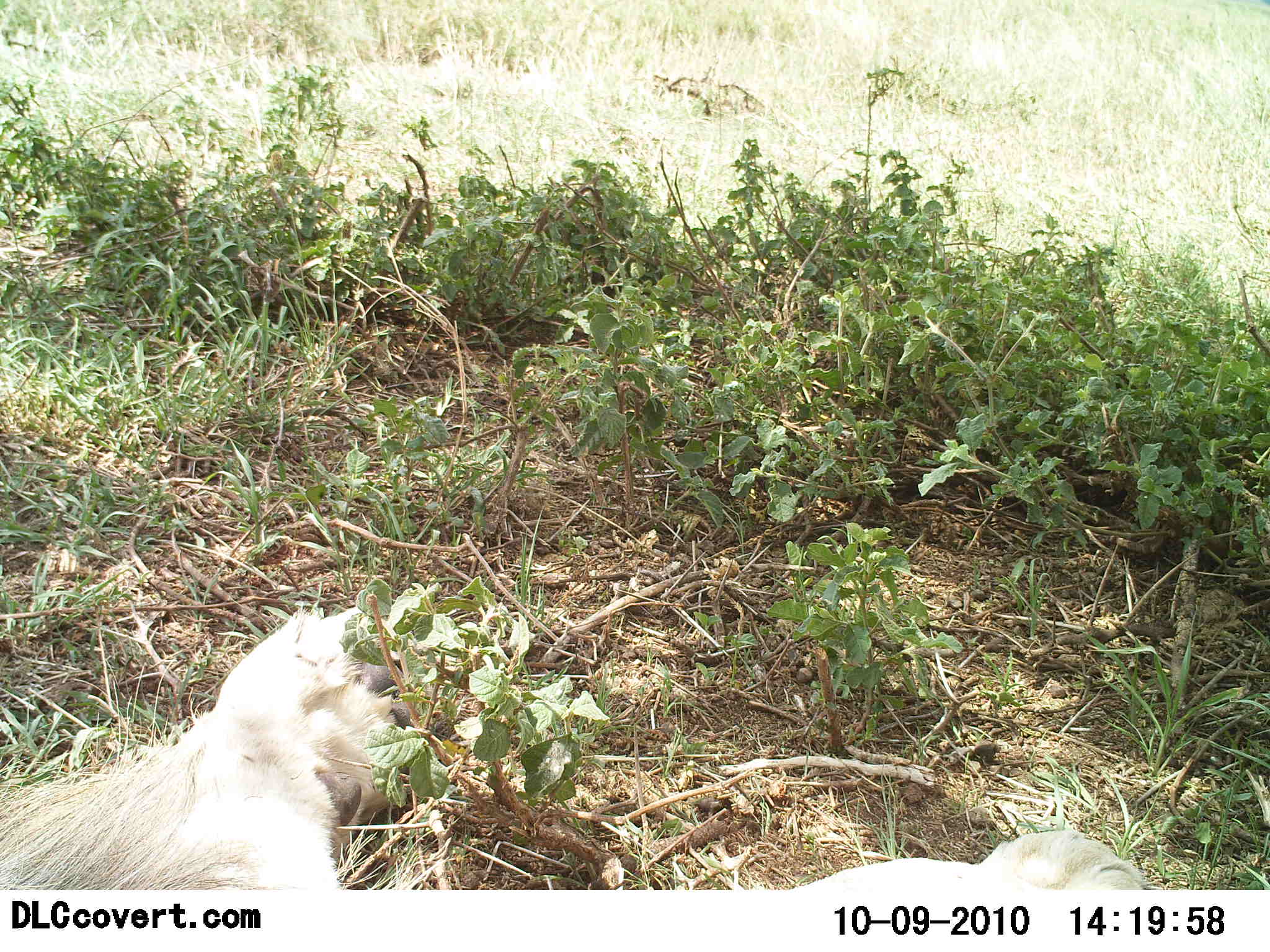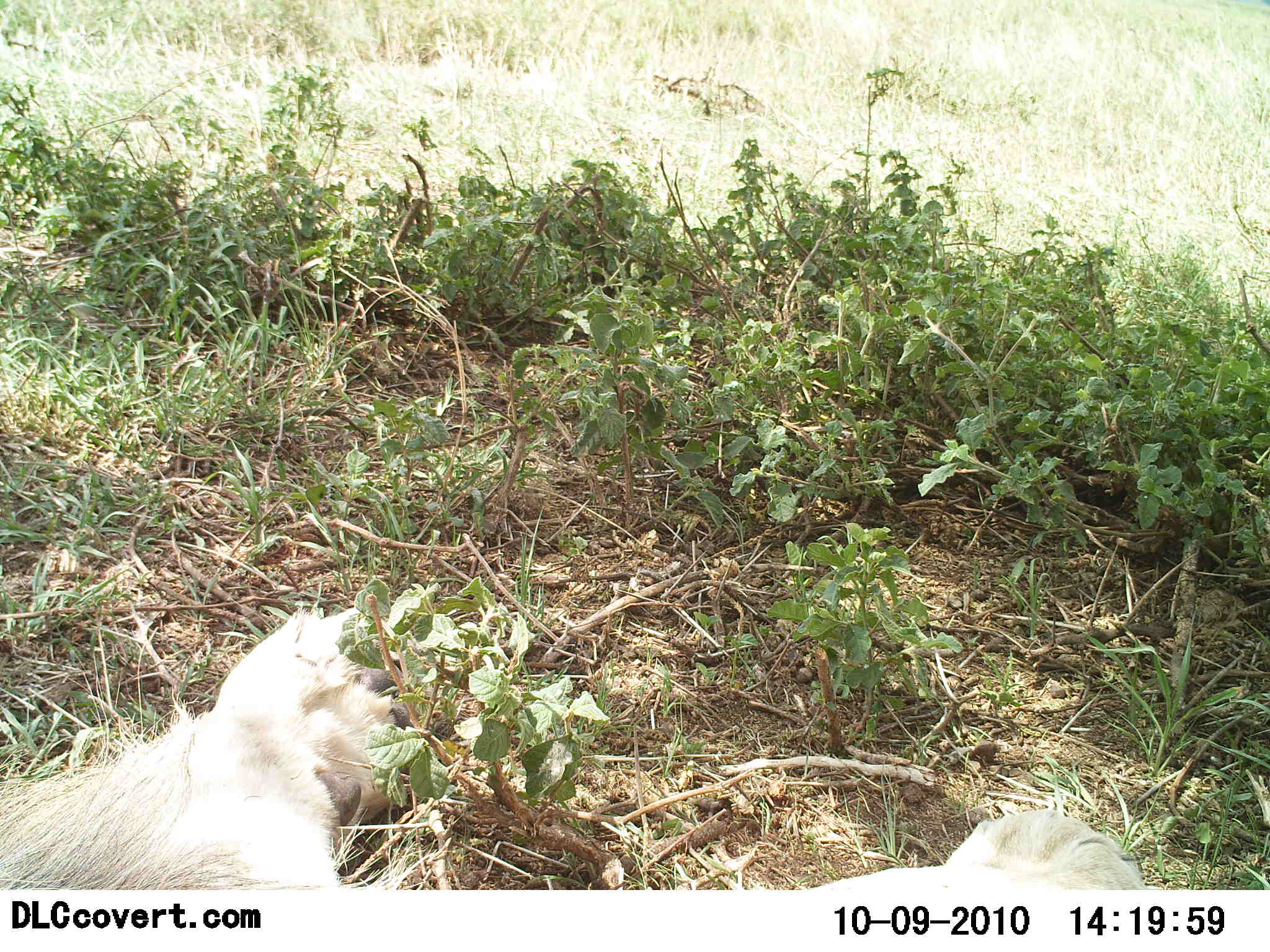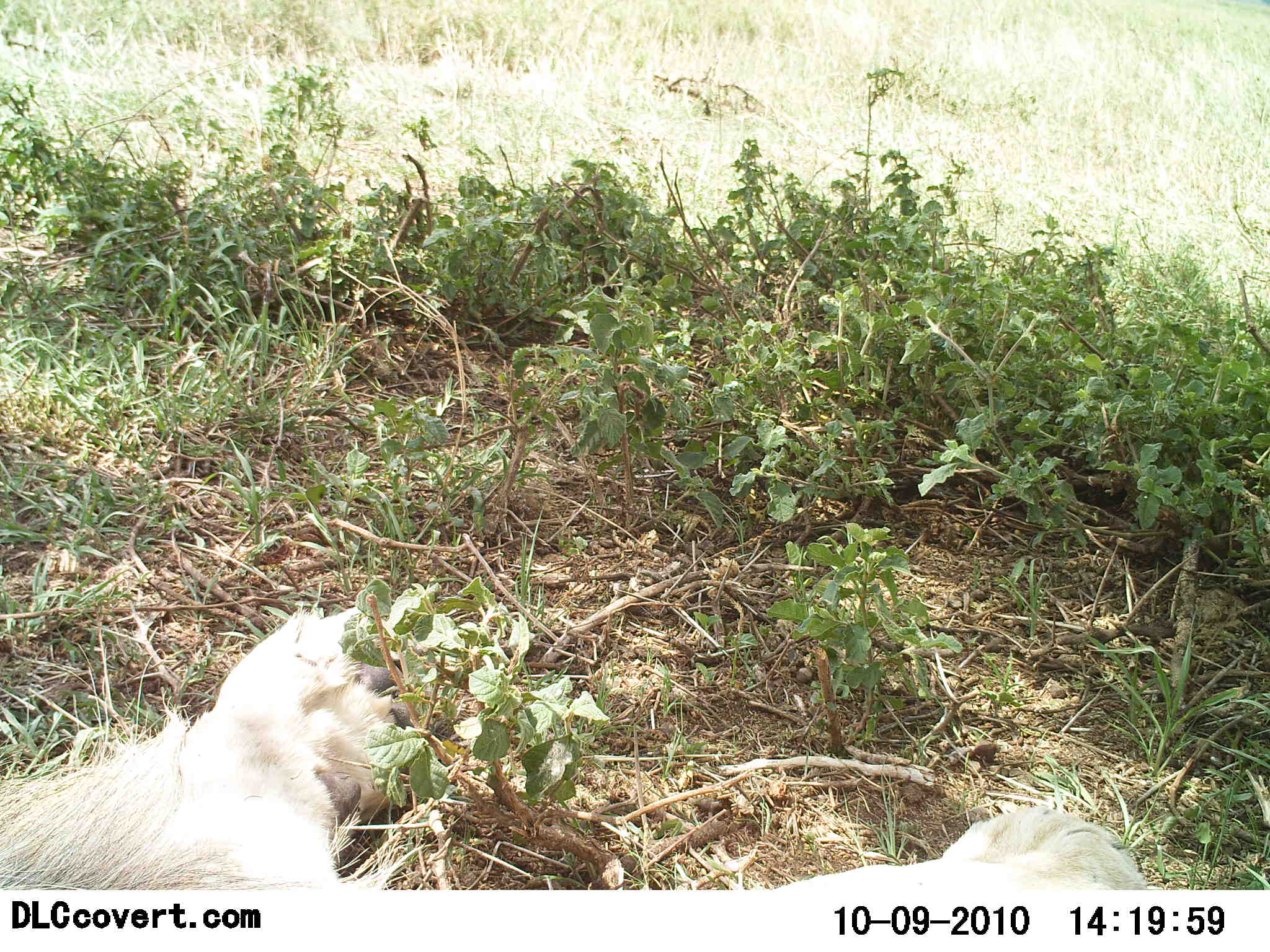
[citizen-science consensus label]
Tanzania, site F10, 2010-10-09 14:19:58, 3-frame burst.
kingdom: Animalia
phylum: Chordata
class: Mammalia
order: Carnivora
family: Felidae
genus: Panthera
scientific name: Panthera leo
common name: lion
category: lionmale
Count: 1.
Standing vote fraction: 0%.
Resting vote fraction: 80%.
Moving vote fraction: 0%.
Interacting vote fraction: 10%.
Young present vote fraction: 0%.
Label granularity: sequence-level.